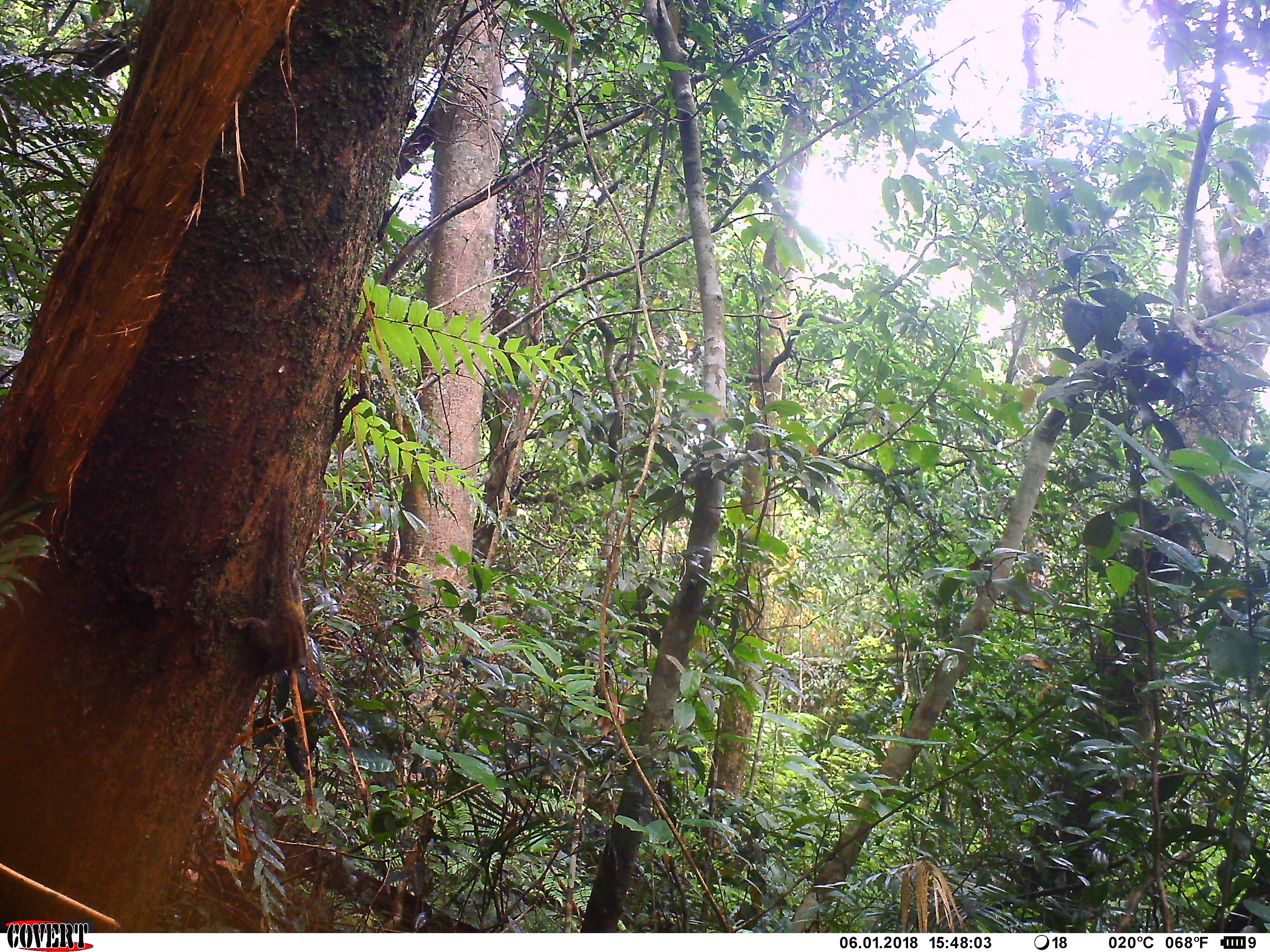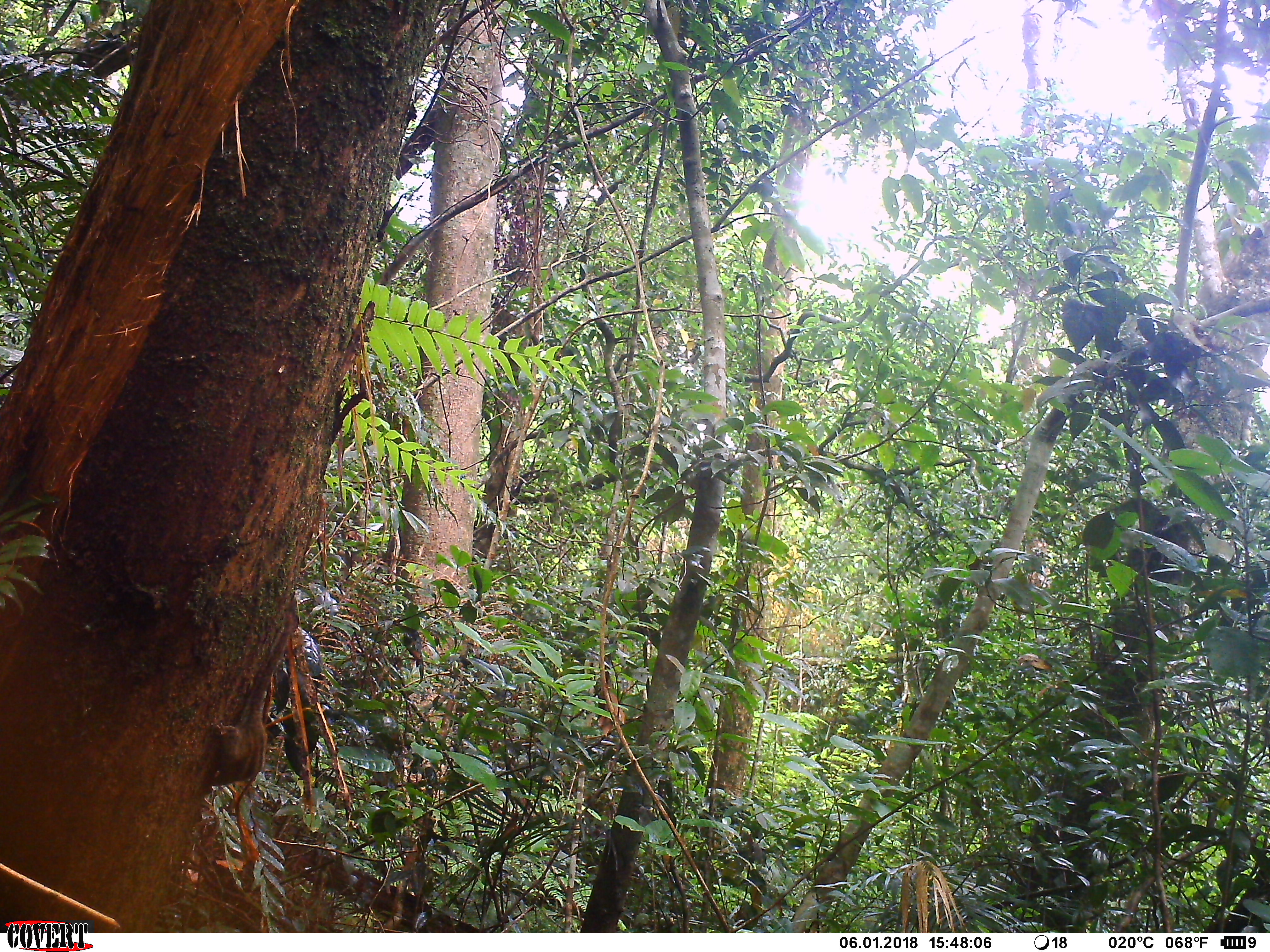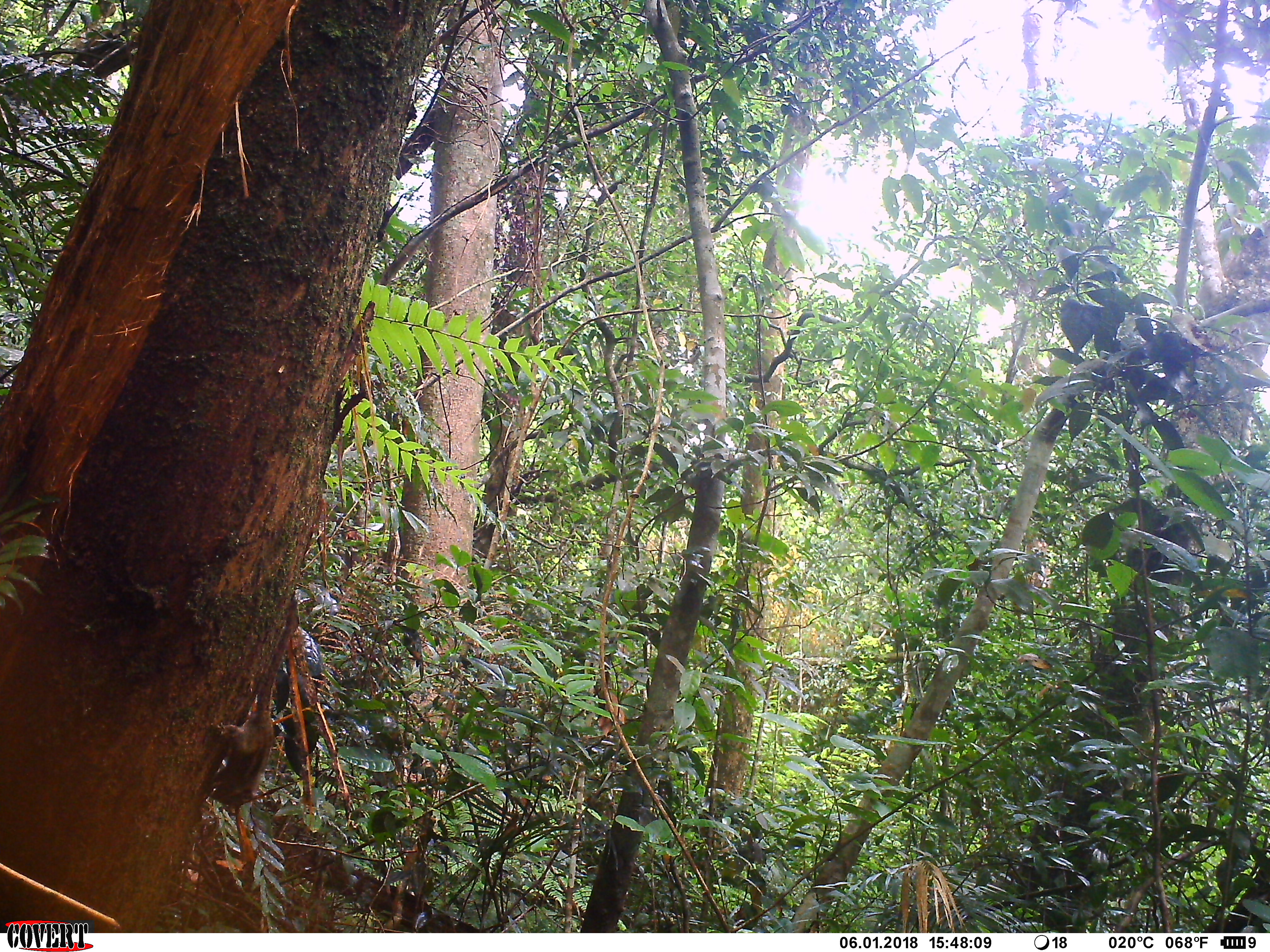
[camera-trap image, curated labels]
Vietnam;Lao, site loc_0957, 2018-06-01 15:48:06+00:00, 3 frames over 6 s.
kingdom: Animalia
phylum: Chordata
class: Mammalia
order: Rodentia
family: Sciuridae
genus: Sciurus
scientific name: Sciurus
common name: squirrel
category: unidentified squirrel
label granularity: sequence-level